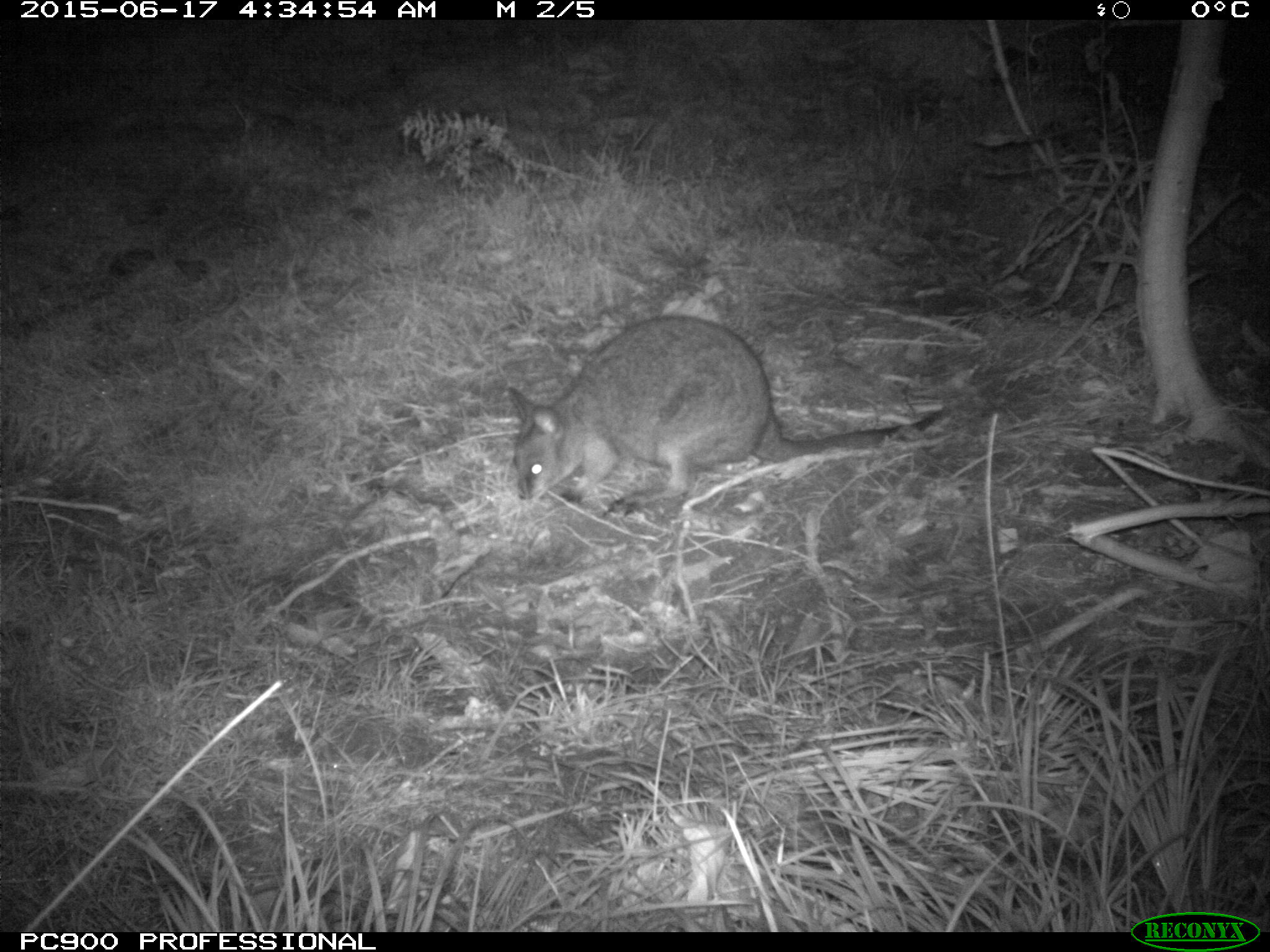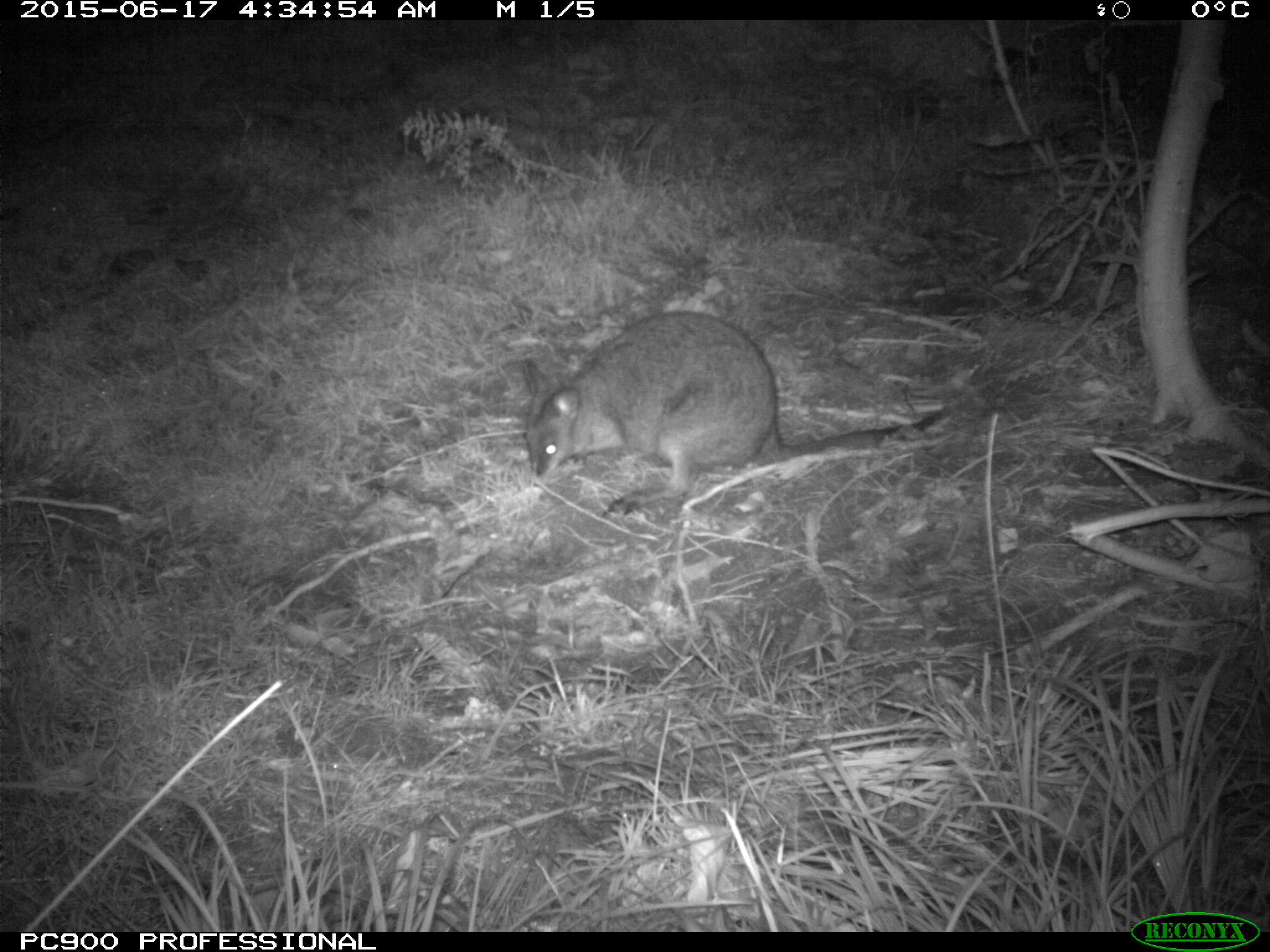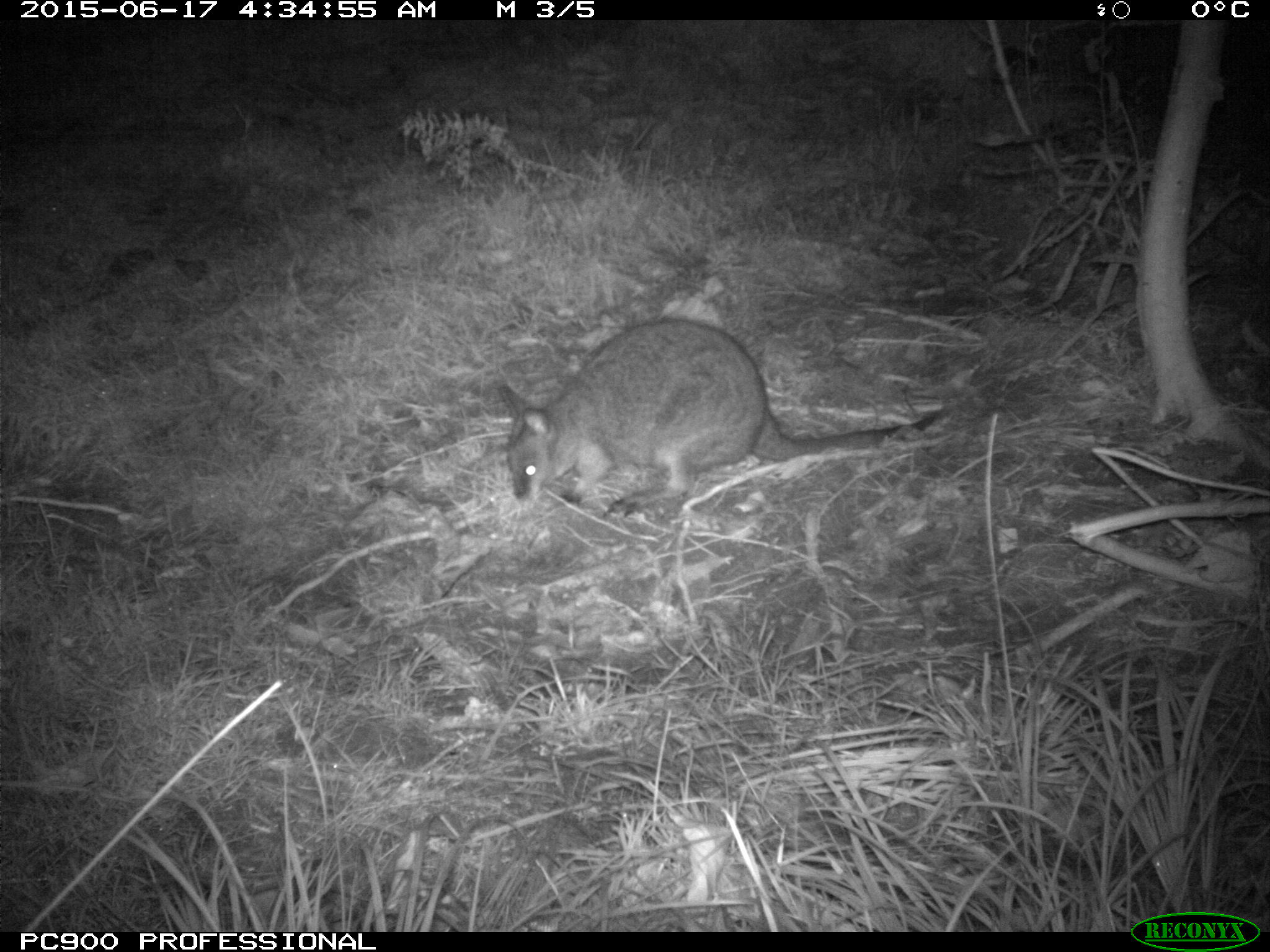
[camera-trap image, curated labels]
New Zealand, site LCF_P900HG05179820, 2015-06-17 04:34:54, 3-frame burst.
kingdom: Animalia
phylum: Chordata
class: Mammalia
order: Diprotodontia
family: Macropodidae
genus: Notamacropus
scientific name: Notamacropus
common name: wallaby